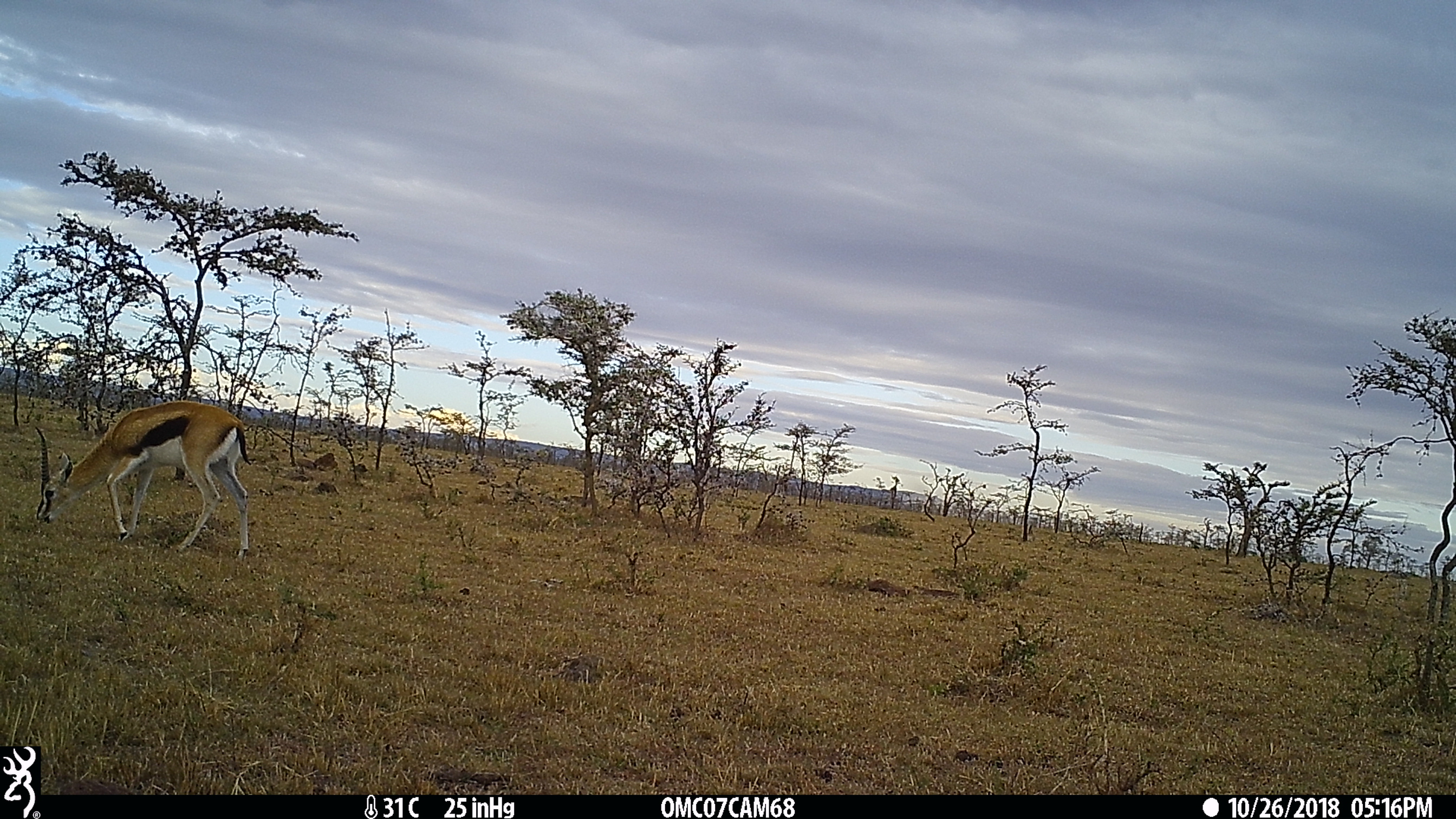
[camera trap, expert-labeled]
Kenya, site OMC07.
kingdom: Animalia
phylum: Chordata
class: Mammalia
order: Artiodactyla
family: Bovidae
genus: Eudorcas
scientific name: Eudorcas thomsonii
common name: thomon's gazelle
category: gazelle thomsons